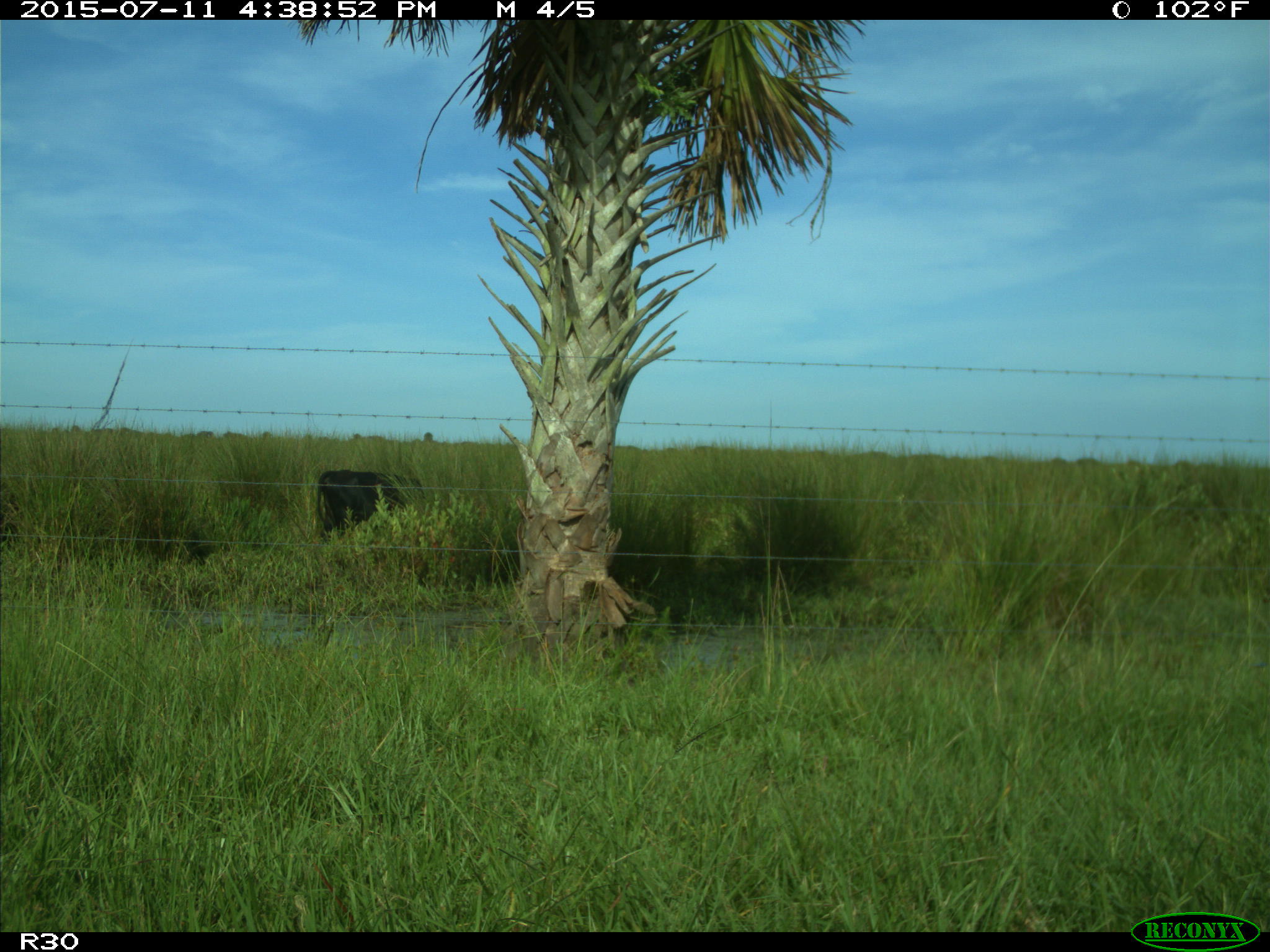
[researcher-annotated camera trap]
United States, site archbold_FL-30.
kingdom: Animalia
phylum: Chordata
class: Mammalia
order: Artiodactyla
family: Bovidae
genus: Bos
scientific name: Bos taurus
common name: domestic cow